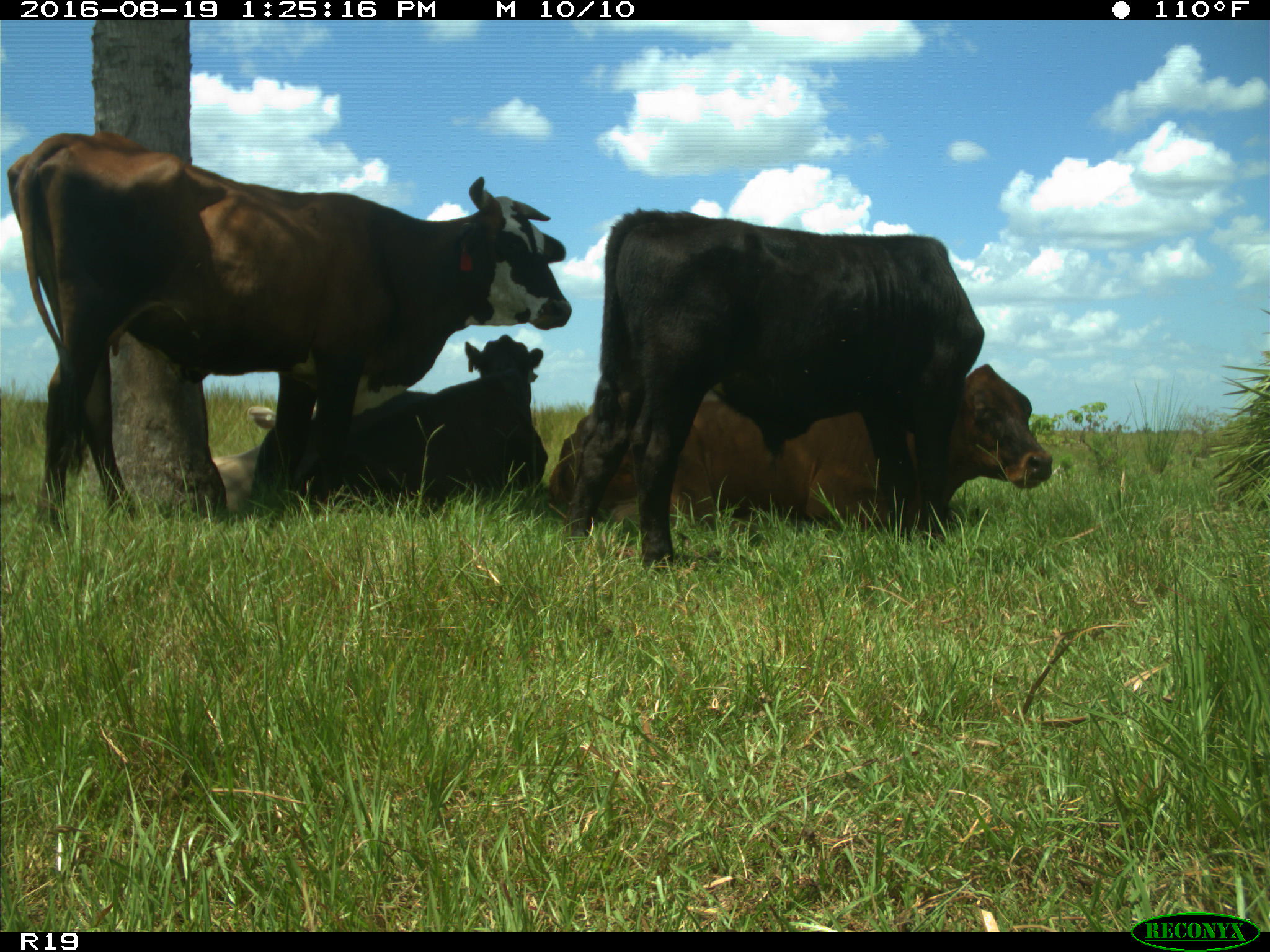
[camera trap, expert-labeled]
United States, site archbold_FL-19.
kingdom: Animalia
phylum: Chordata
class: Mammalia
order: Artiodactyla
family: Bovidae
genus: Bos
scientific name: Bos taurus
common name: domestic cow